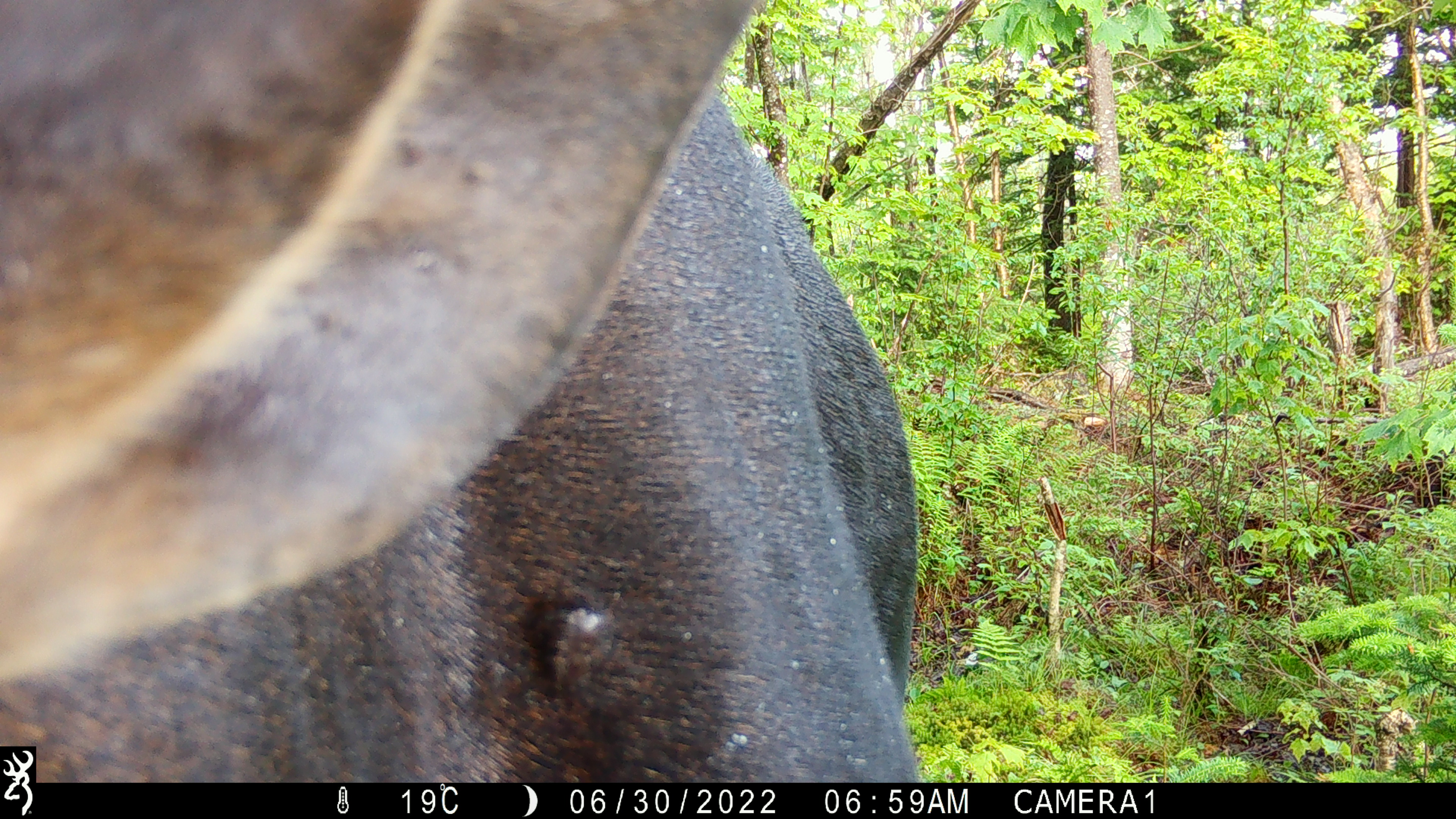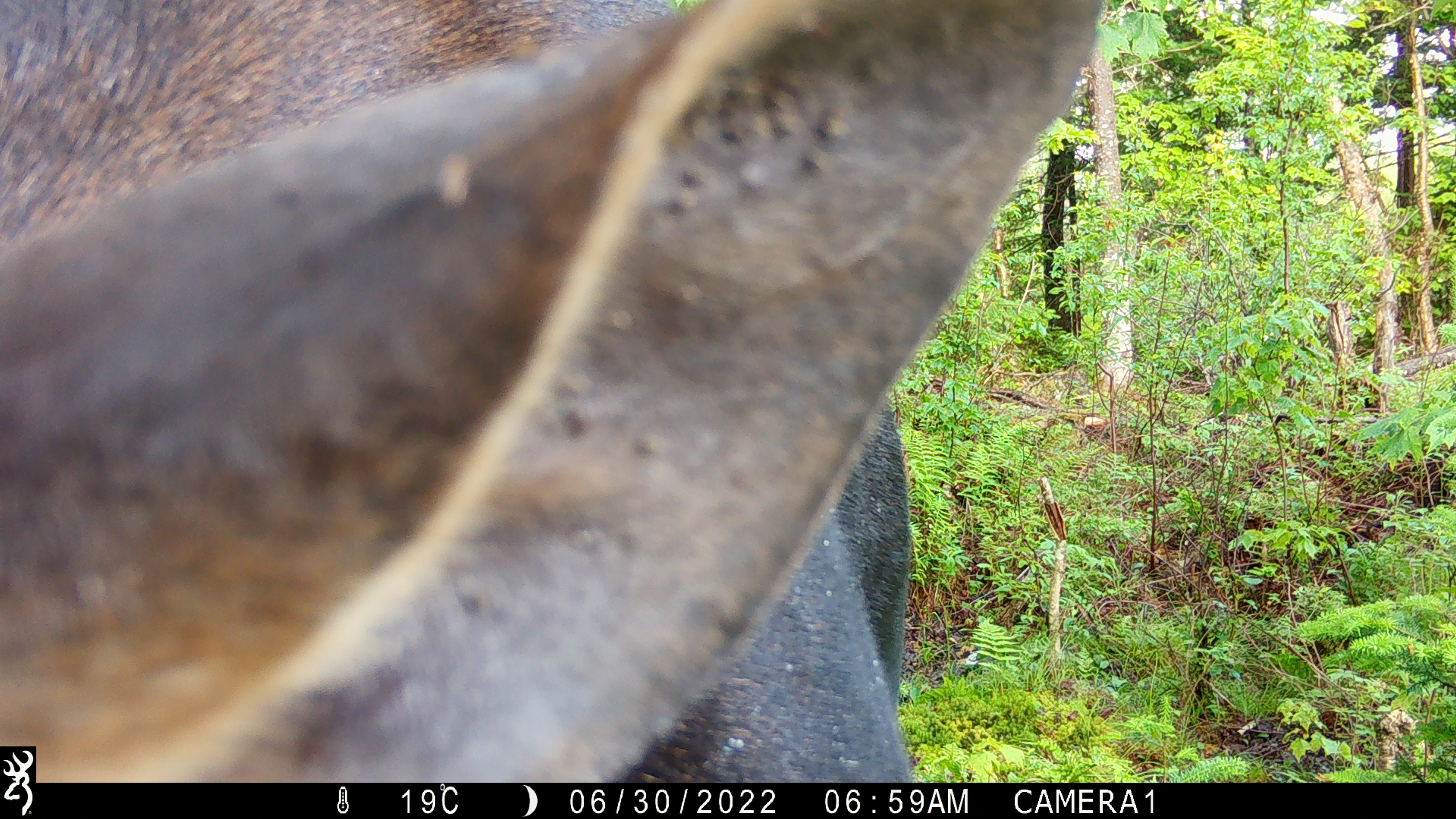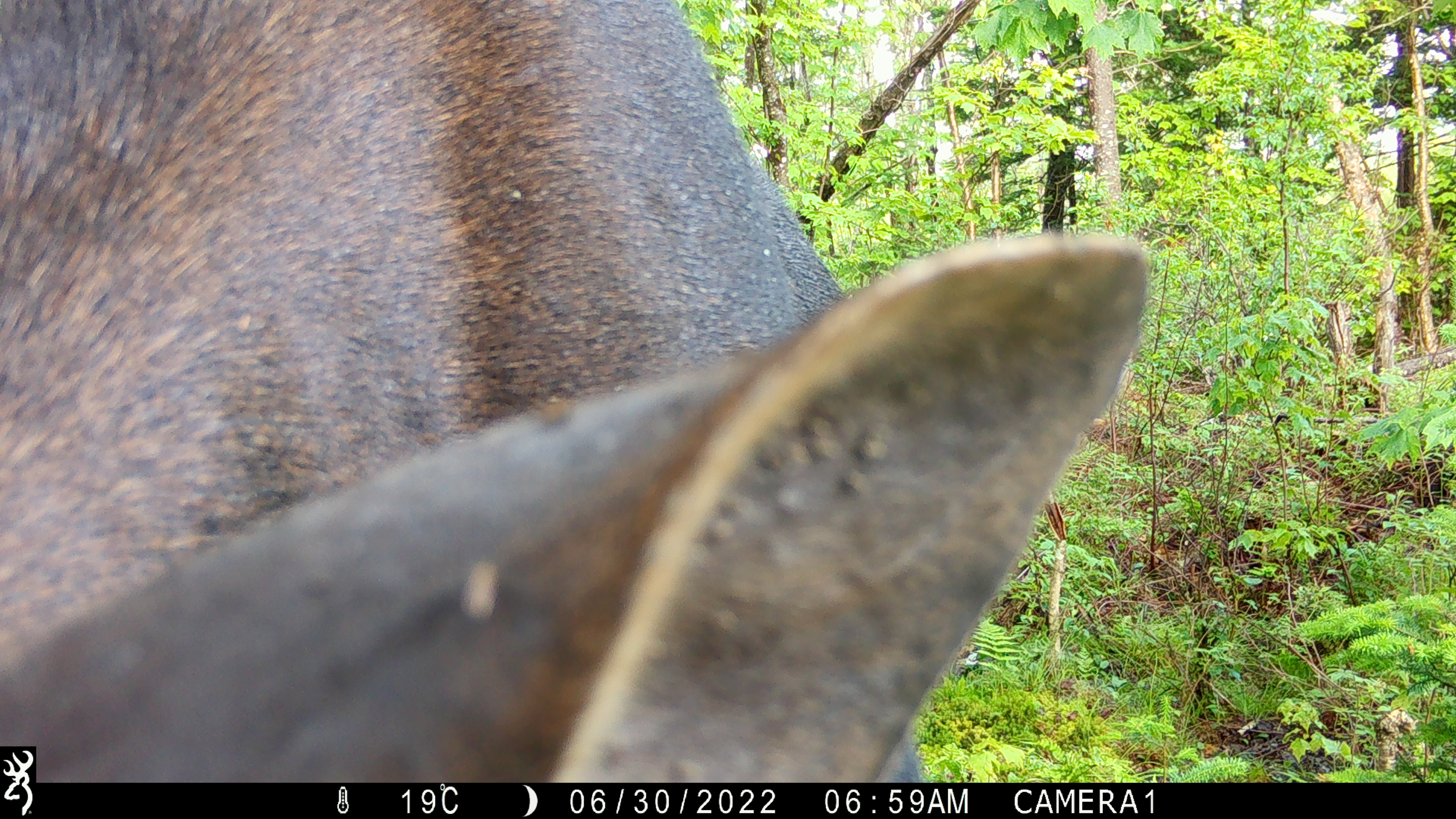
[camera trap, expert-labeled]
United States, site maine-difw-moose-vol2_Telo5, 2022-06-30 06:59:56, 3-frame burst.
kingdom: Animalia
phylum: Chordata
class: Mammalia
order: Artiodactyla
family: Cervidae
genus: Alces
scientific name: Alces alces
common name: moose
Moose (Alces alces).